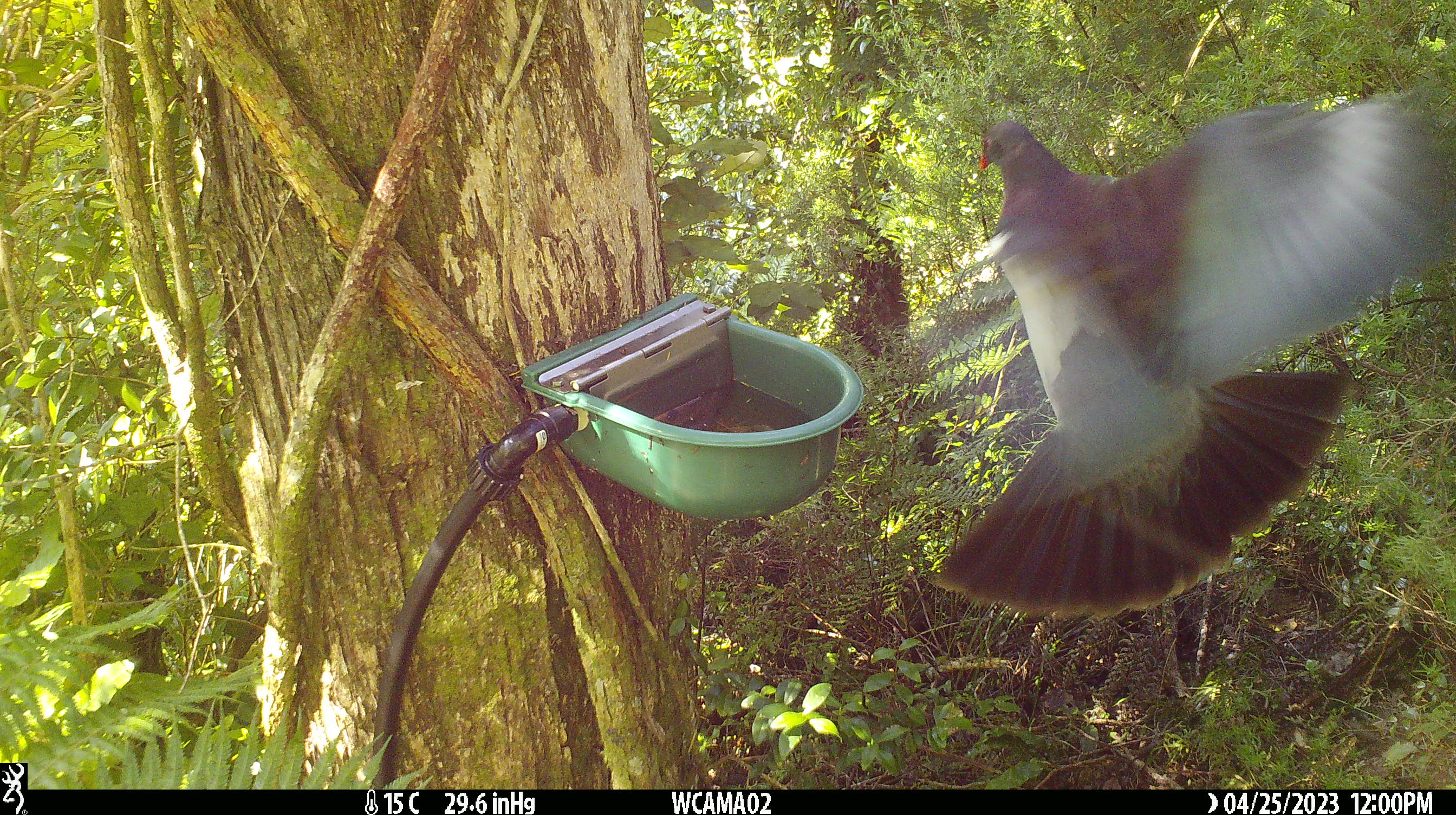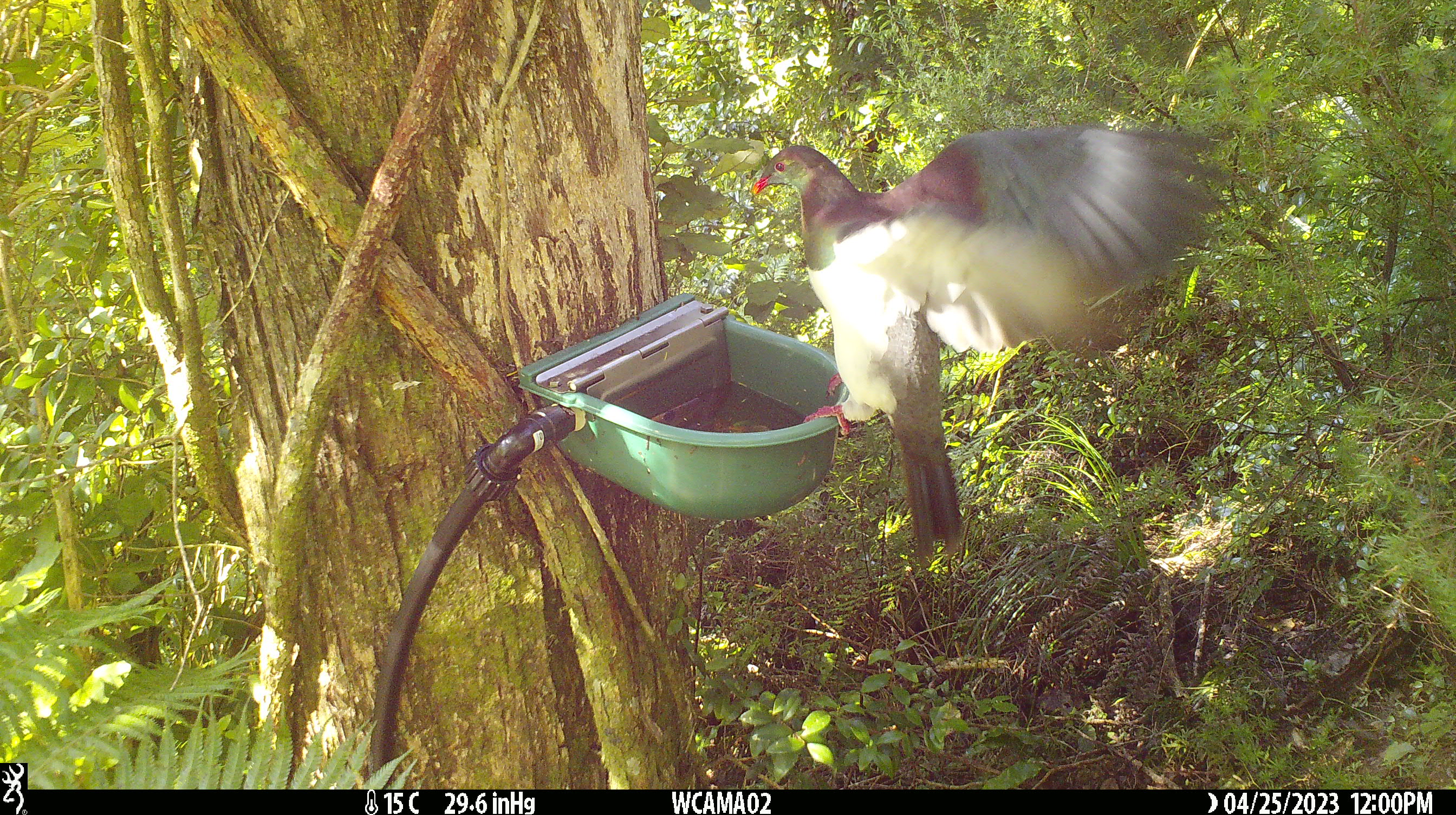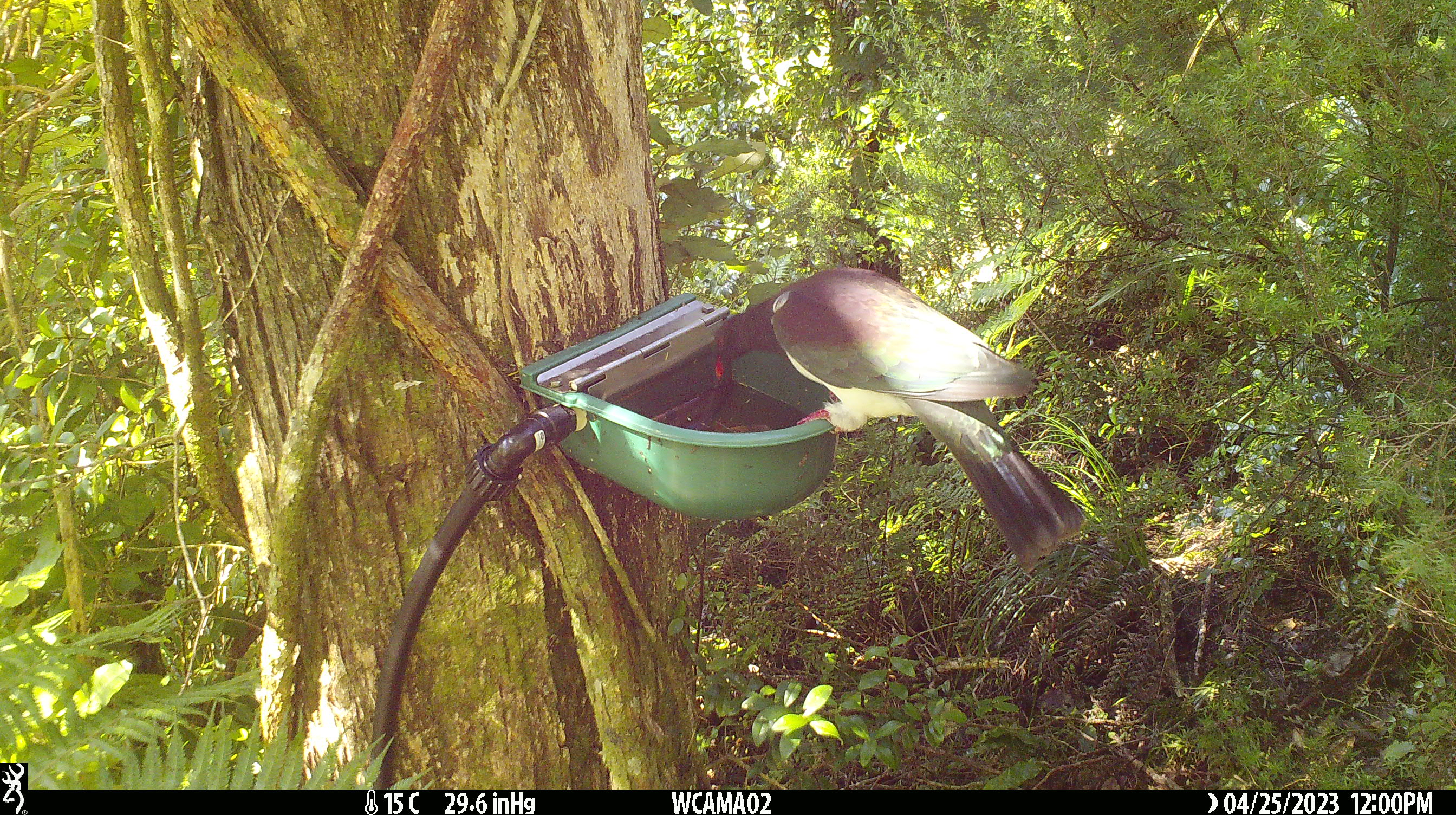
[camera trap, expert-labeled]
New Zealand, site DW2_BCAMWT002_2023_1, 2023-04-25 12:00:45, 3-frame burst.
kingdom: Animalia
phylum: Chordata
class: Aves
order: Columbiformes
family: Columbidae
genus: Hemiphaga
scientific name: Hemiphaga novaeseelandiae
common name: new zealand pigeon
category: kereru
Kereru (new zealand pigeon) (Hemiphaga novaeseelandiae).